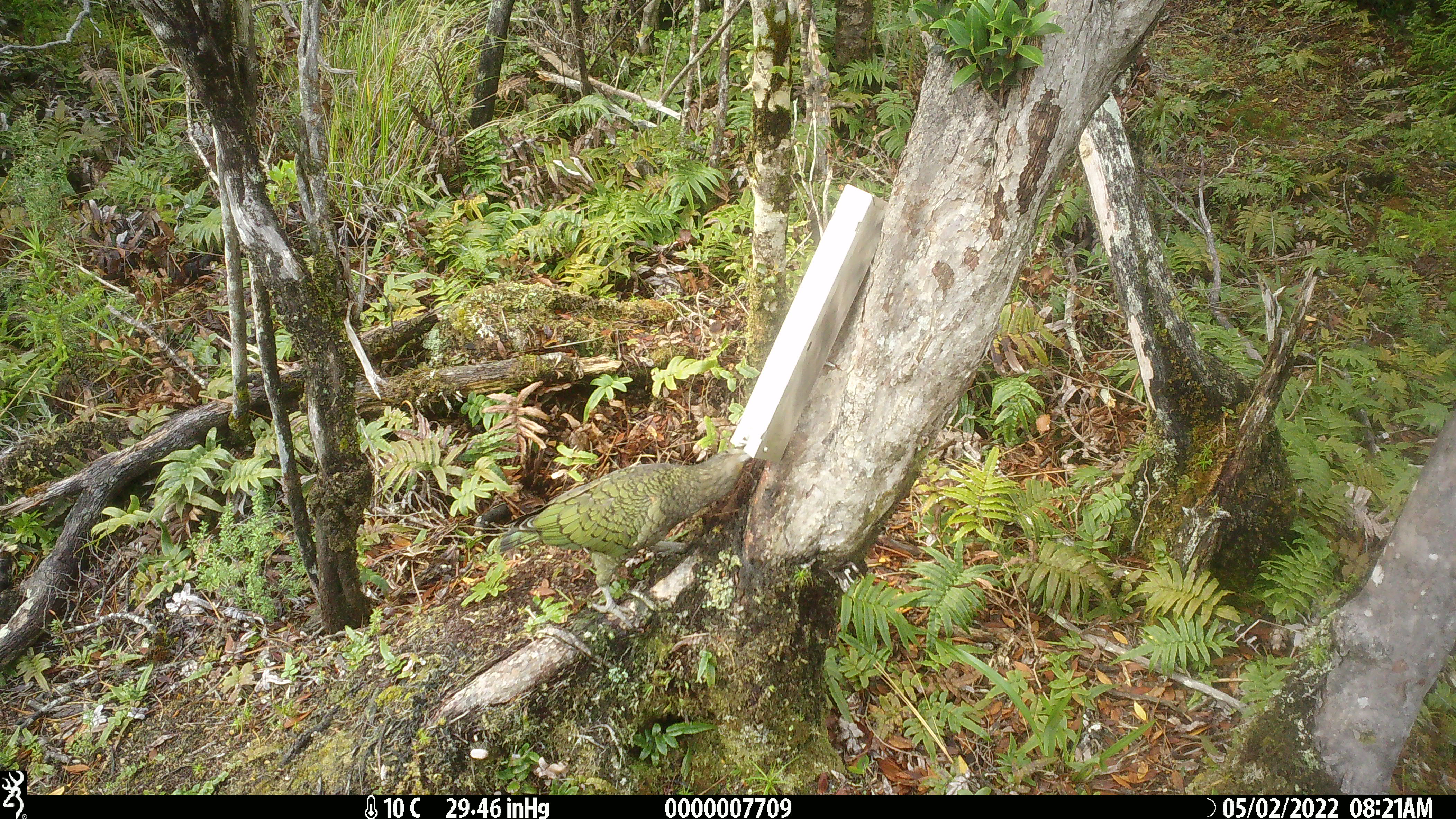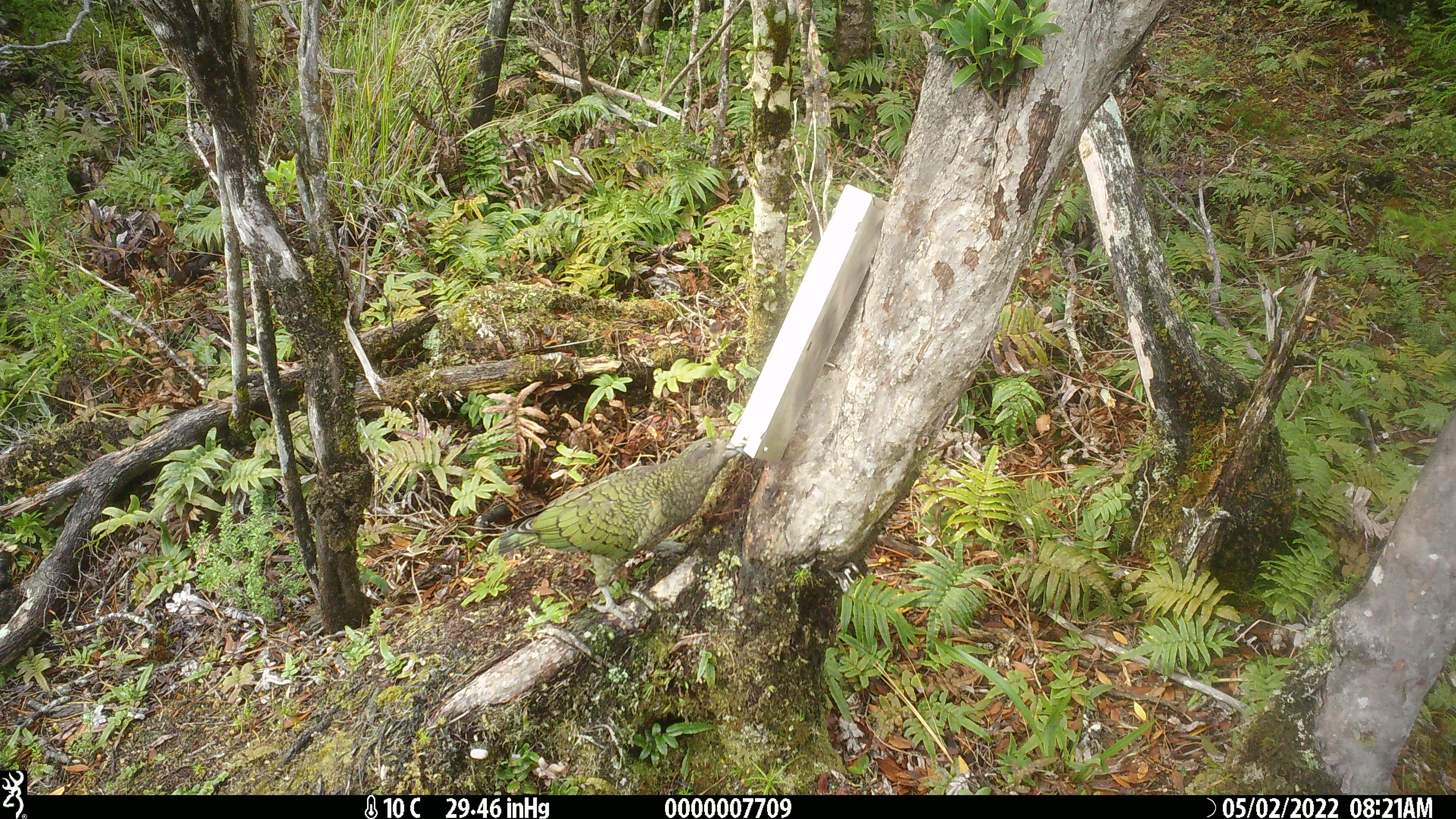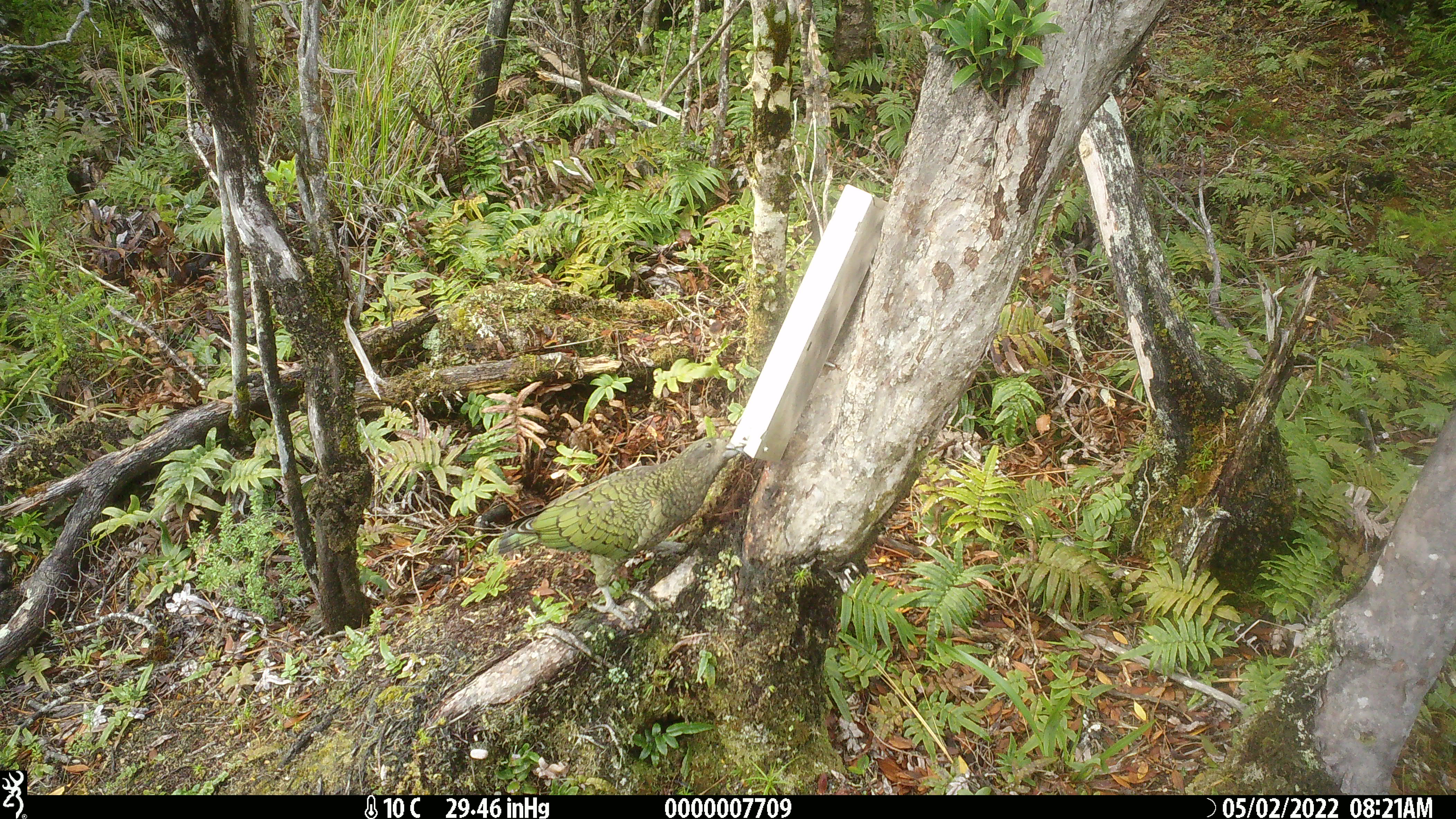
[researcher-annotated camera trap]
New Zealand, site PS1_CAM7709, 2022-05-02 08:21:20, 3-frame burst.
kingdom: Animalia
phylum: Chordata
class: Aves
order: Psittaciformes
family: Strigopidae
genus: Nestor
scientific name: Nestor notabilis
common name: kea